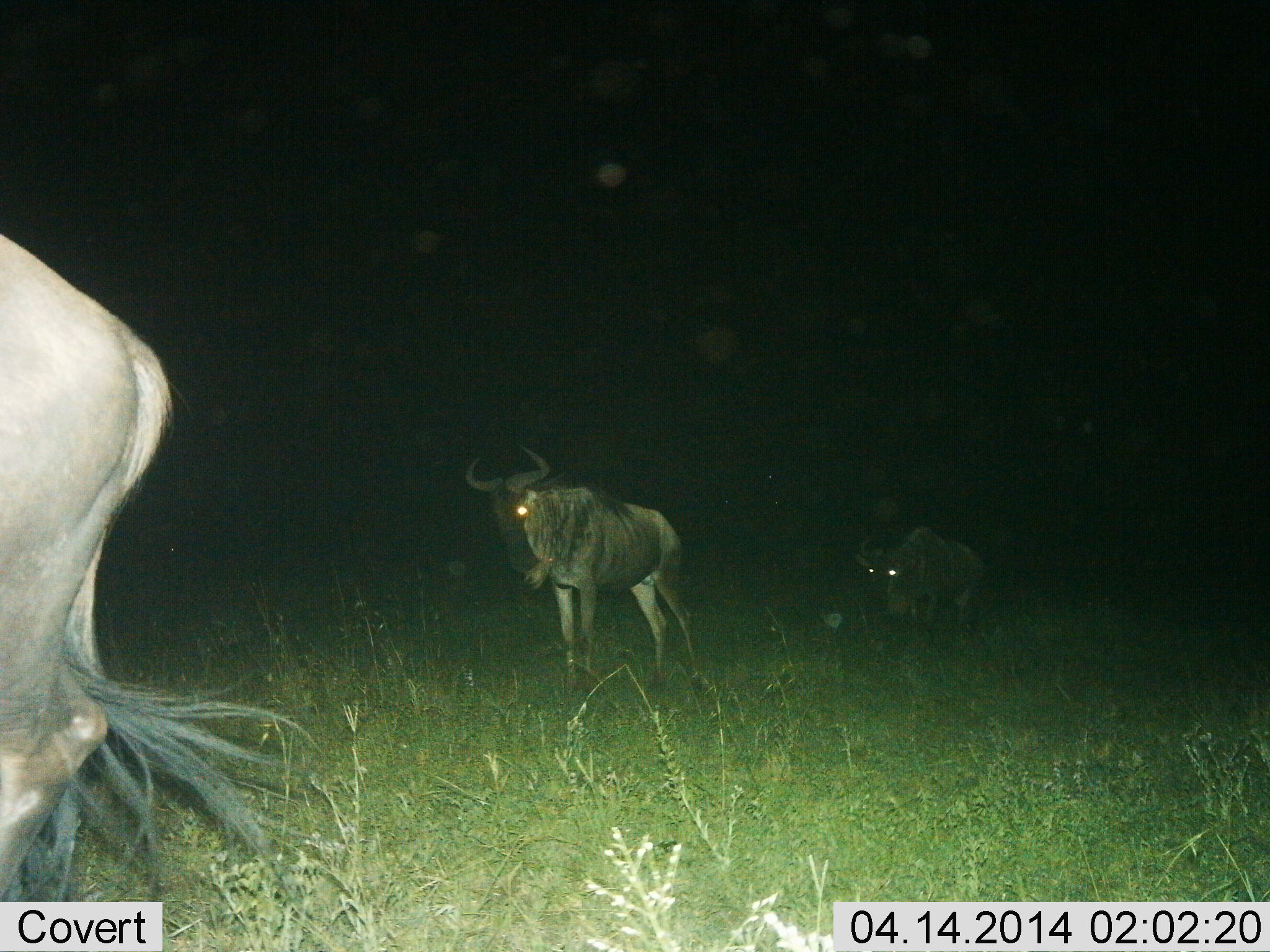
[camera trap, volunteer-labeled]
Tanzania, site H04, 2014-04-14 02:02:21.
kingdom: Animalia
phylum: Chordata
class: Mammalia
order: Artiodactyla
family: Bovidae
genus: Connochaetes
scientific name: Connochaetes taurinus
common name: blue wildebeest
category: wildebeest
Wildebeest (blue wildebeest) (Connochaetes taurinus), count 3. Behavior (volunteer vote fractions): standing 50%, resting 0%, moving 50%, interacting 0%. Young present (vote fraction): 0%. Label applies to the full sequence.